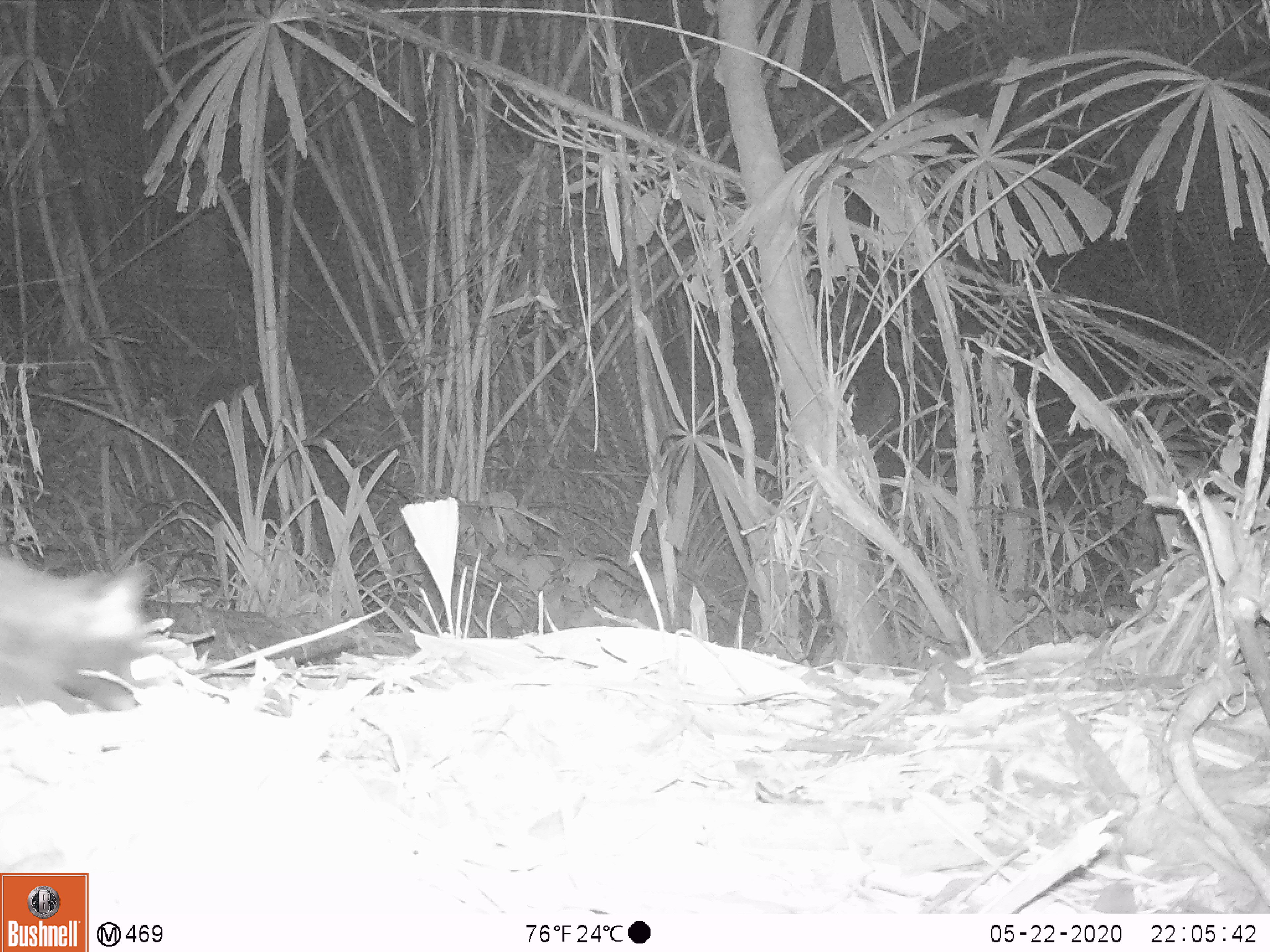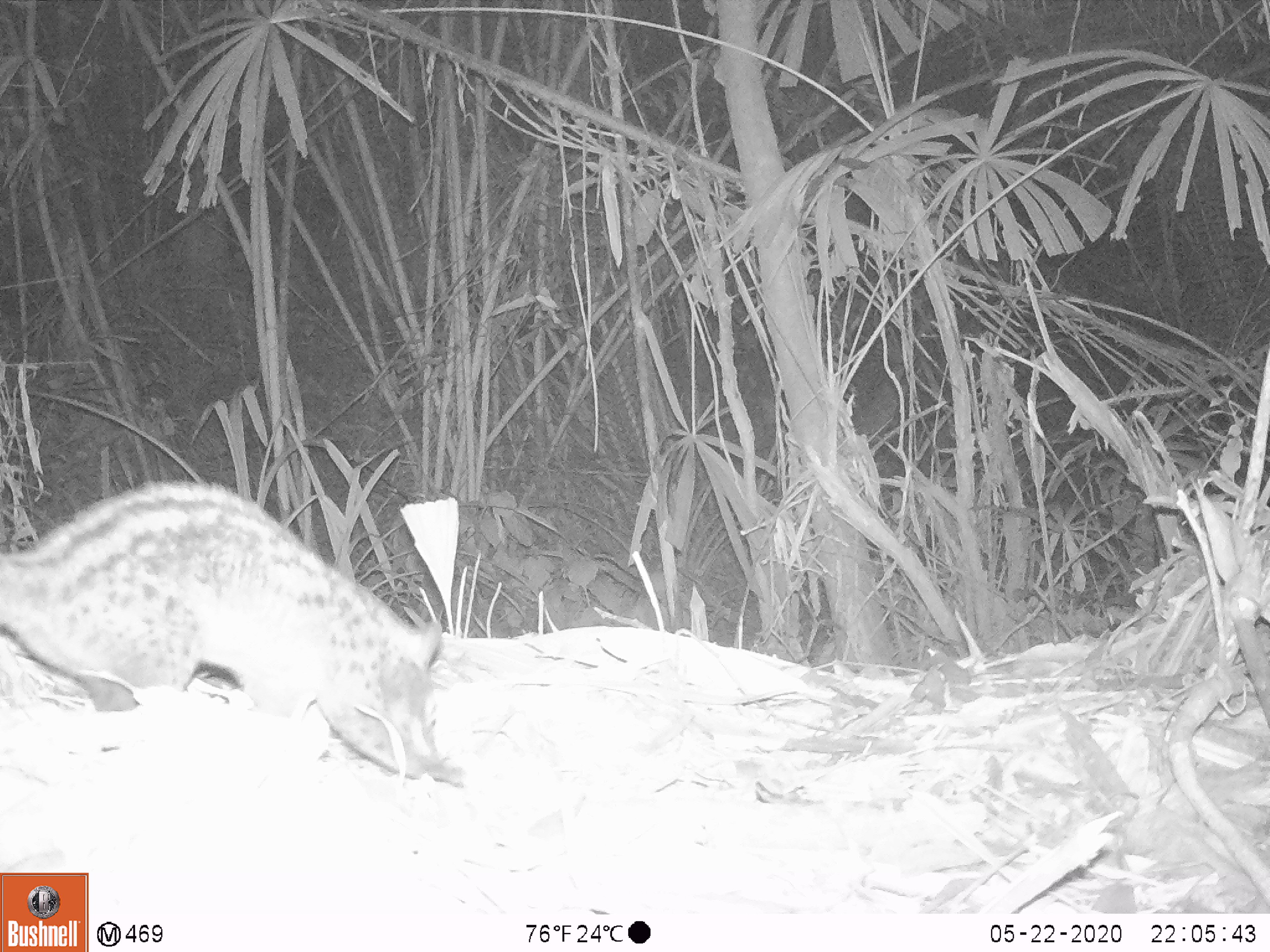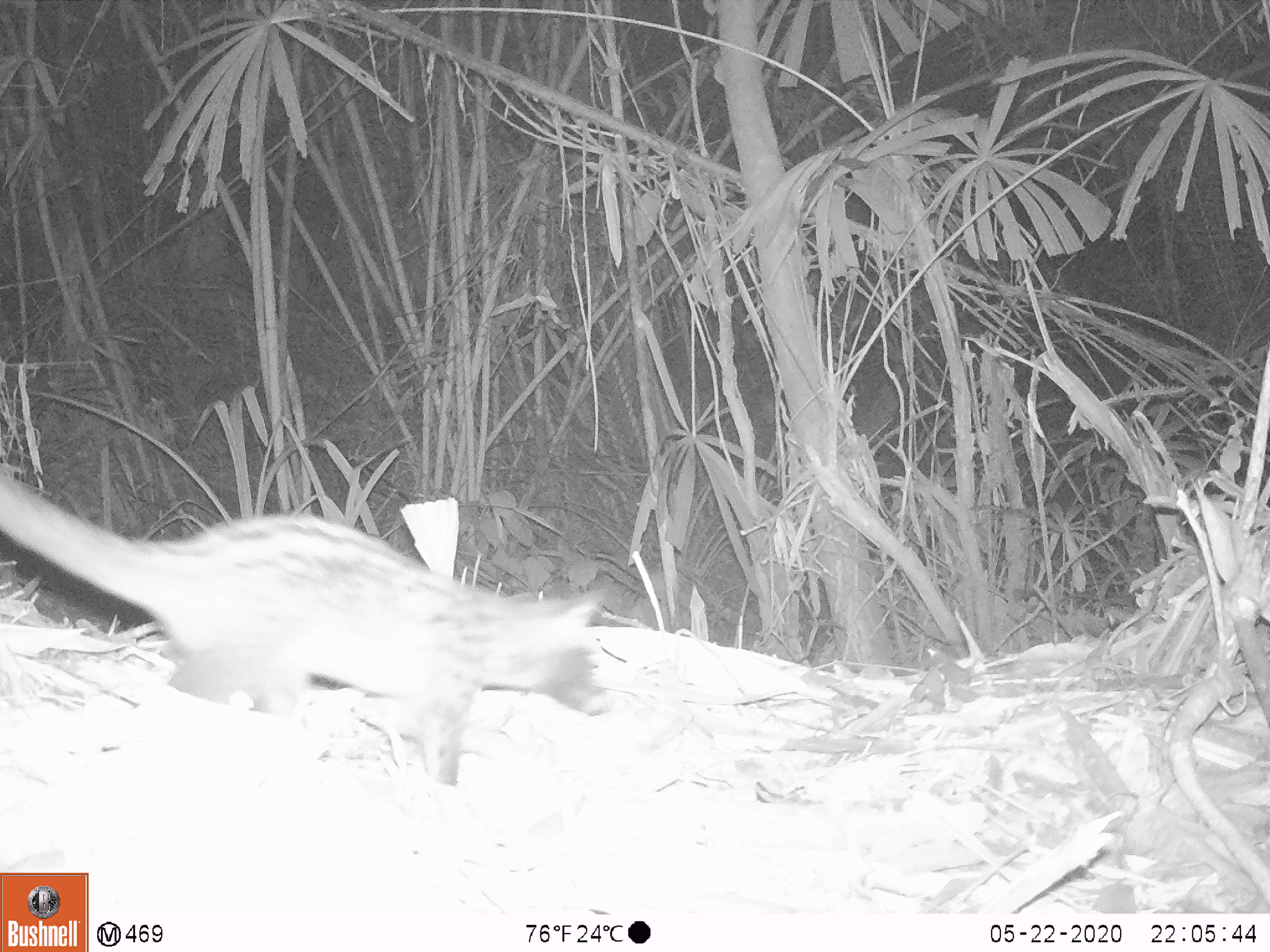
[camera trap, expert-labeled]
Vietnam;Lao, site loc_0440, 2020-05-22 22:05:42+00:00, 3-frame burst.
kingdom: Animalia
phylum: Chordata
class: Mammalia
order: Carnivora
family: Viverridae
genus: Paradoxurus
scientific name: Paradoxurus hermaphroditus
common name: common palm civet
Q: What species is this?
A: Common palm civet (Paradoxurus hermaphroditus).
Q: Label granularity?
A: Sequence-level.